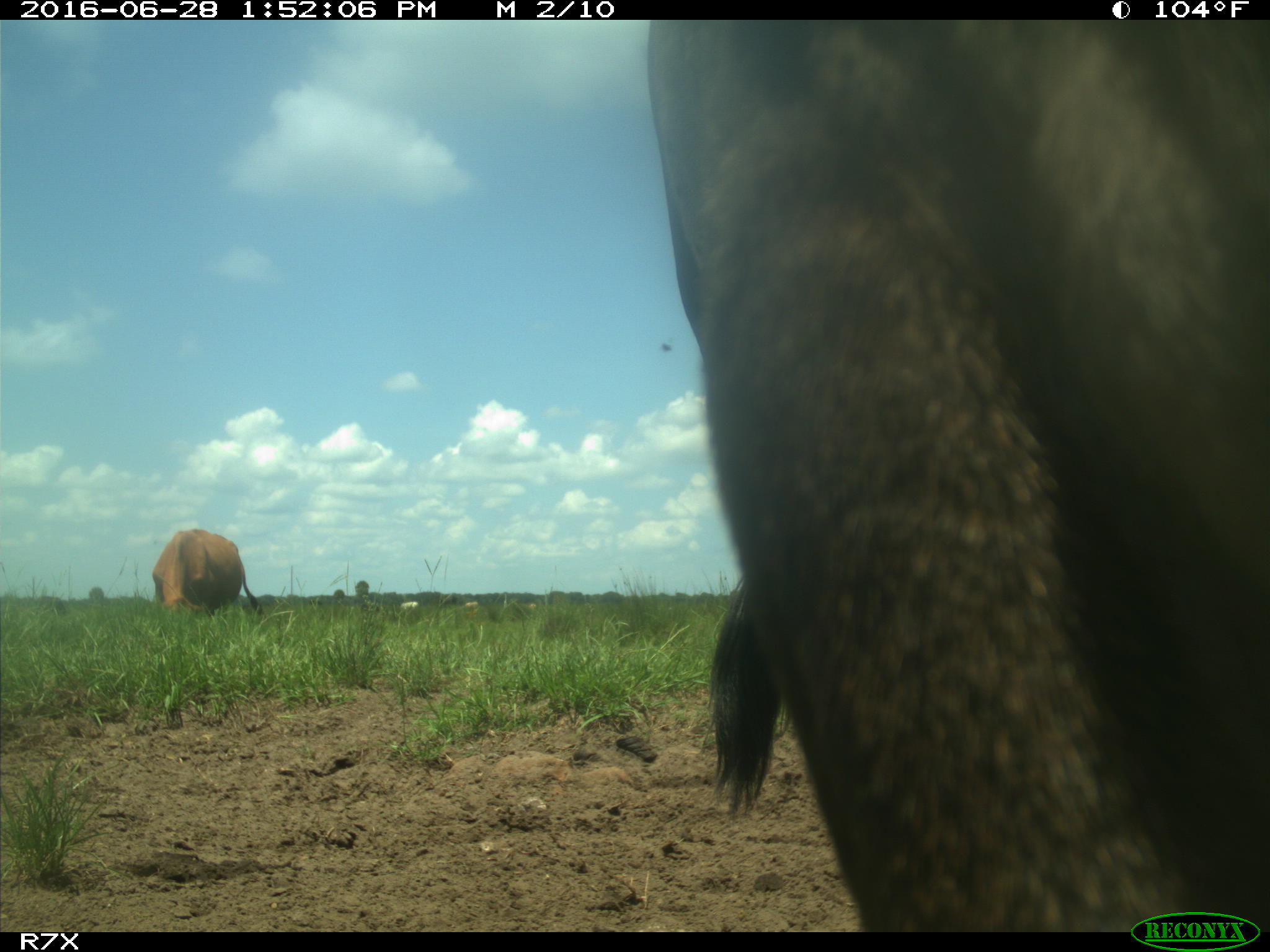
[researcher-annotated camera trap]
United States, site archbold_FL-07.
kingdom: Animalia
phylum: Chordata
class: Mammalia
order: Artiodactyla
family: Bovidae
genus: Bos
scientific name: Bos taurus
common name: domestic cow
Bos taurus (domestic cow).